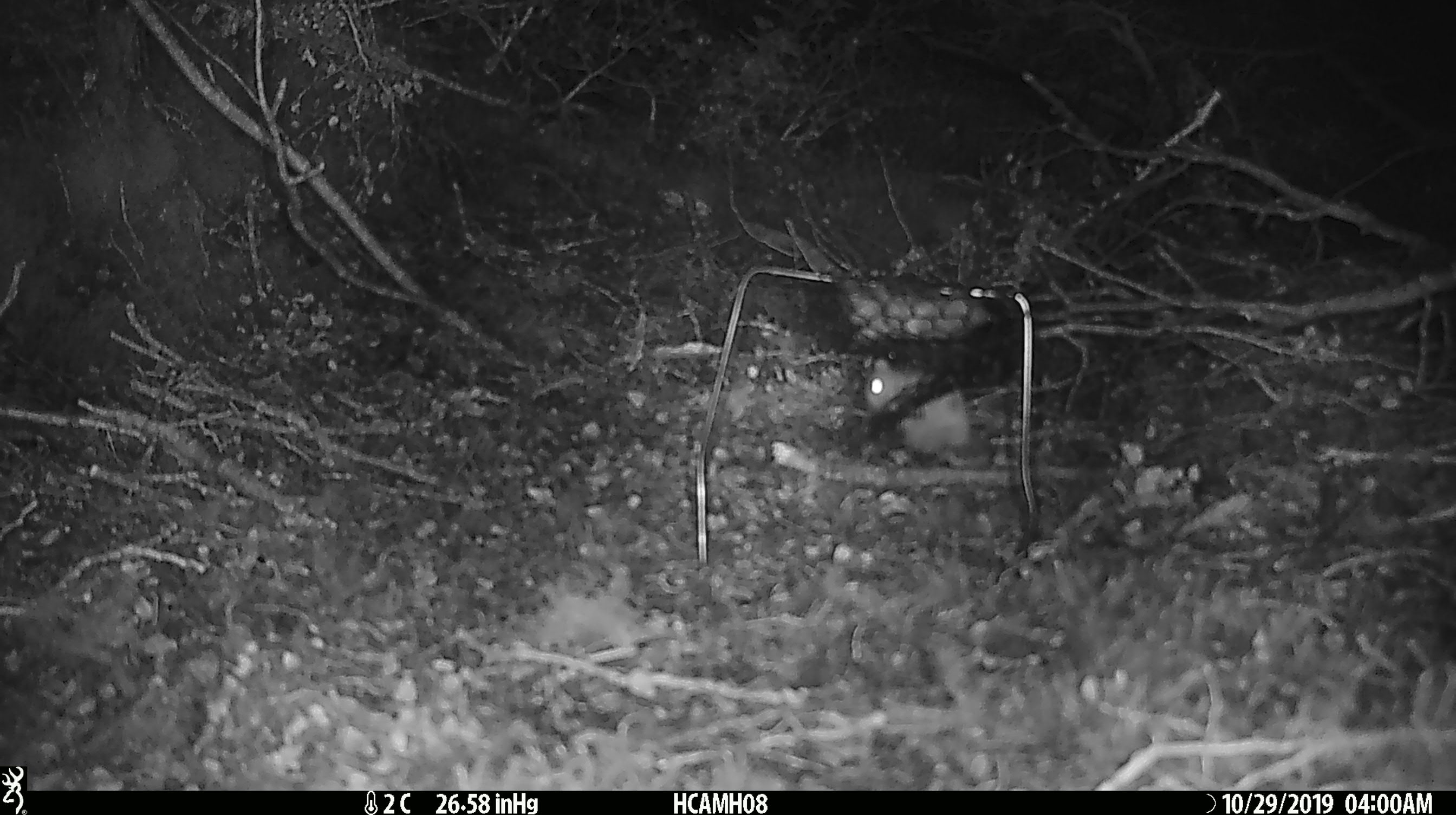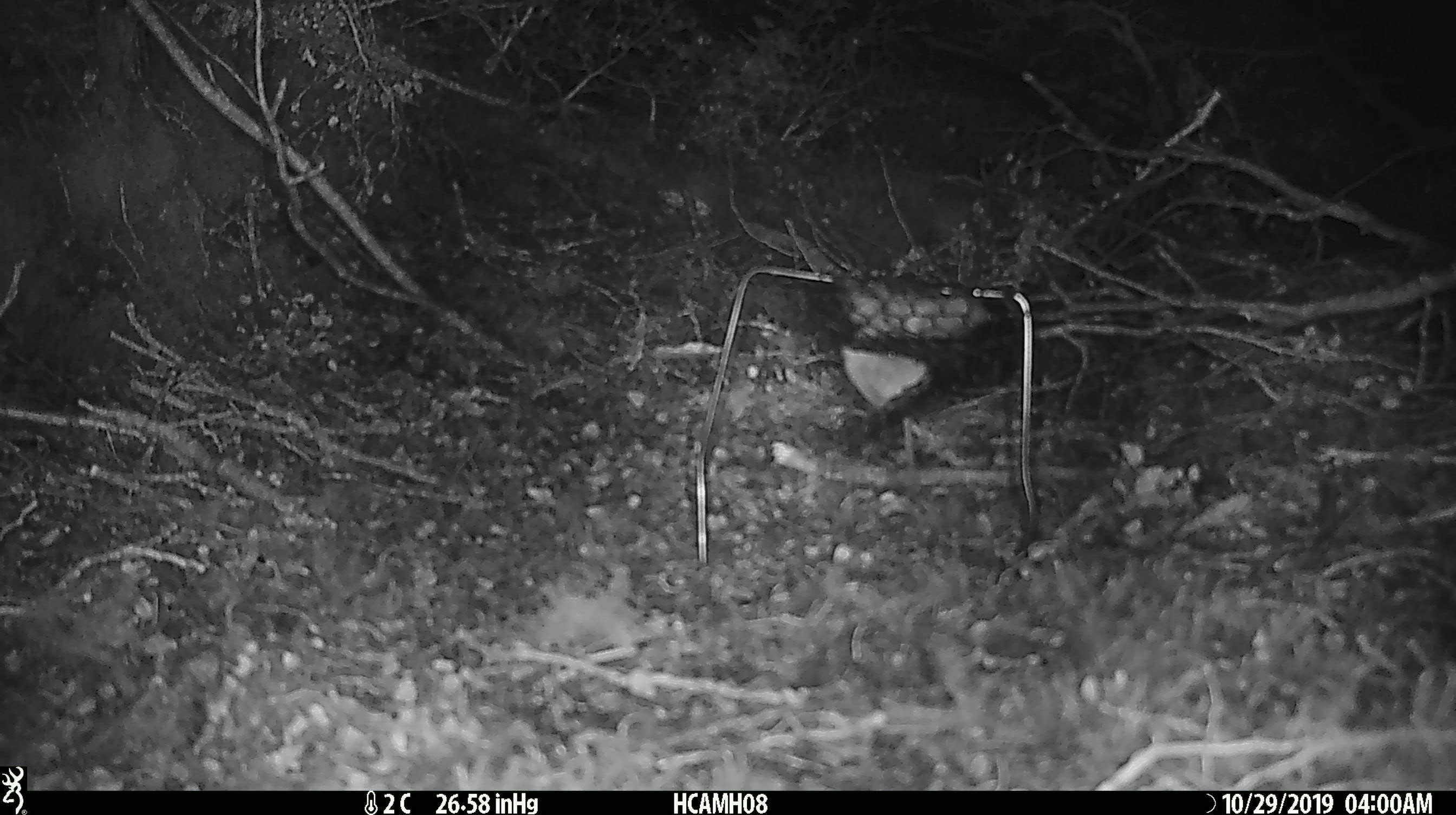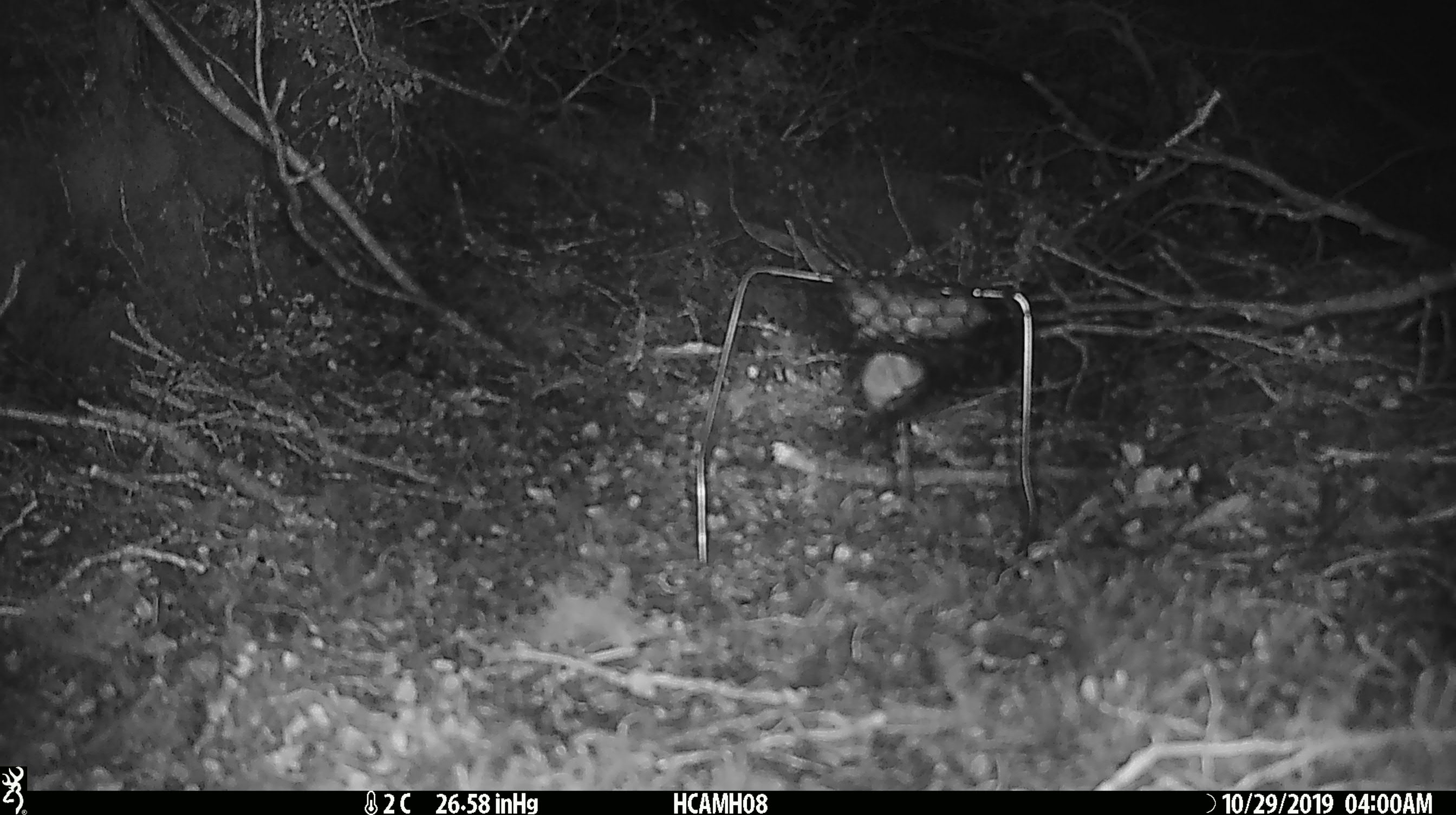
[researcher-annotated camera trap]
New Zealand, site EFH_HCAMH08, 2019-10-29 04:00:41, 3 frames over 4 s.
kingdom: Animalia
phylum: Chordata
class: Mammalia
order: Rodentia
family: Muridae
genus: Mus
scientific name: Mus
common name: mouse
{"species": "mouse (Mus)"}